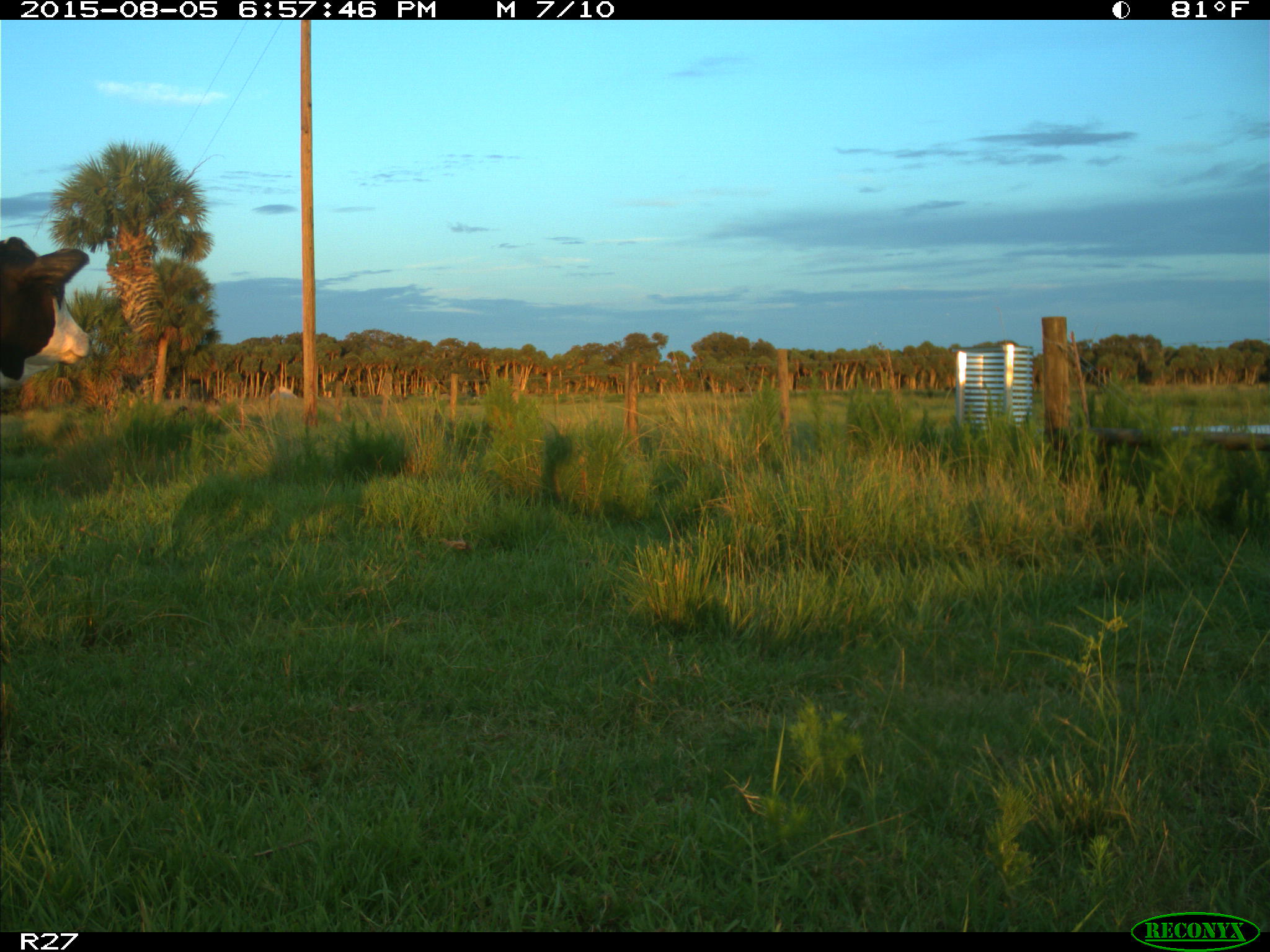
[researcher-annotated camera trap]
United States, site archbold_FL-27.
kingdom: Animalia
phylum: Chordata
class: Mammalia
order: Artiodactyla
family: Bovidae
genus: Bos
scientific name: Bos taurus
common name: domestic cow